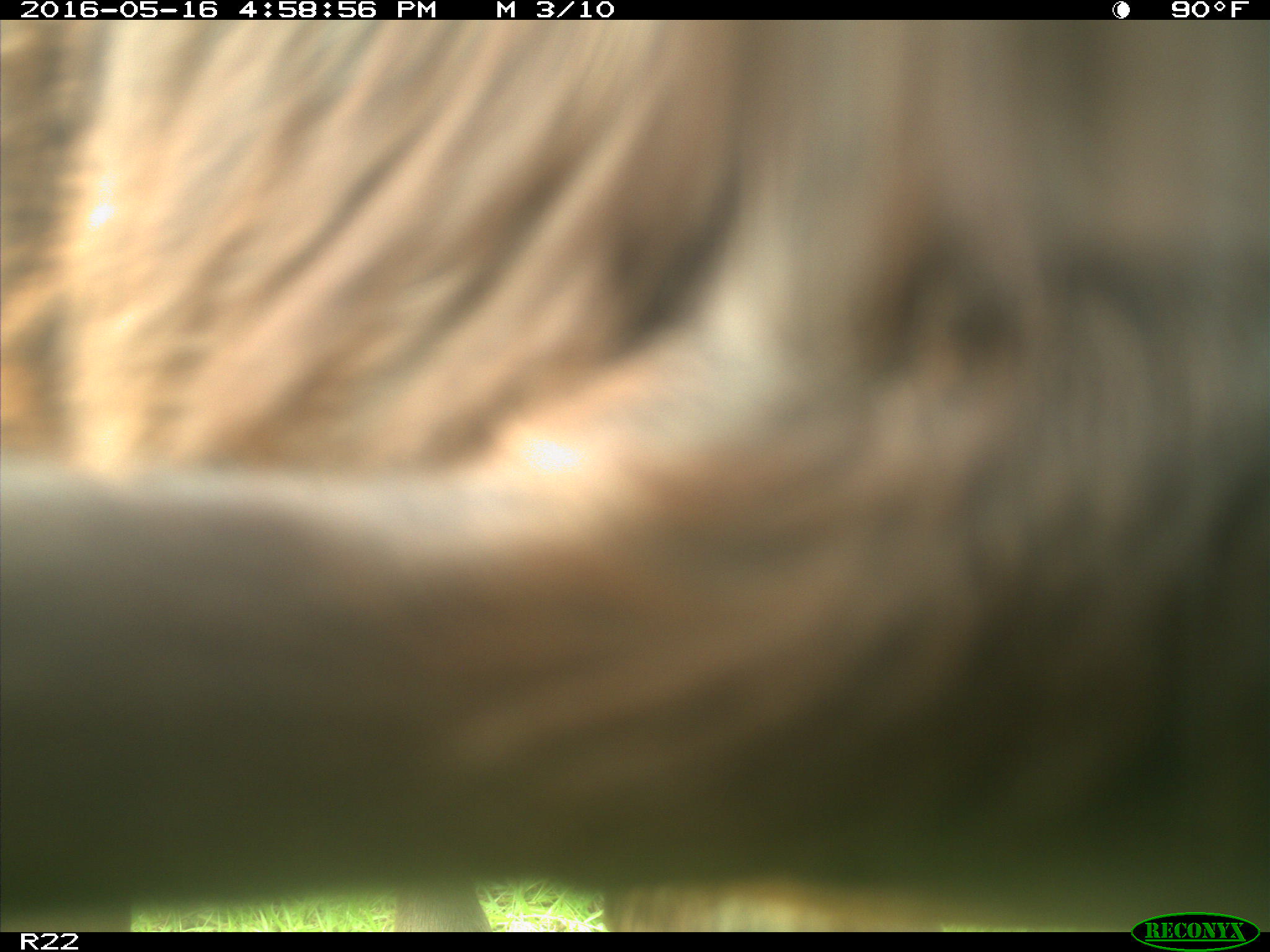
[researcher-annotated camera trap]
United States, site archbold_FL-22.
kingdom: Animalia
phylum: Chordata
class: Mammalia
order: Artiodactyla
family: Bovidae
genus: Bos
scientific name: Bos taurus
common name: domestic cow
Bos taurus (domestic cow).